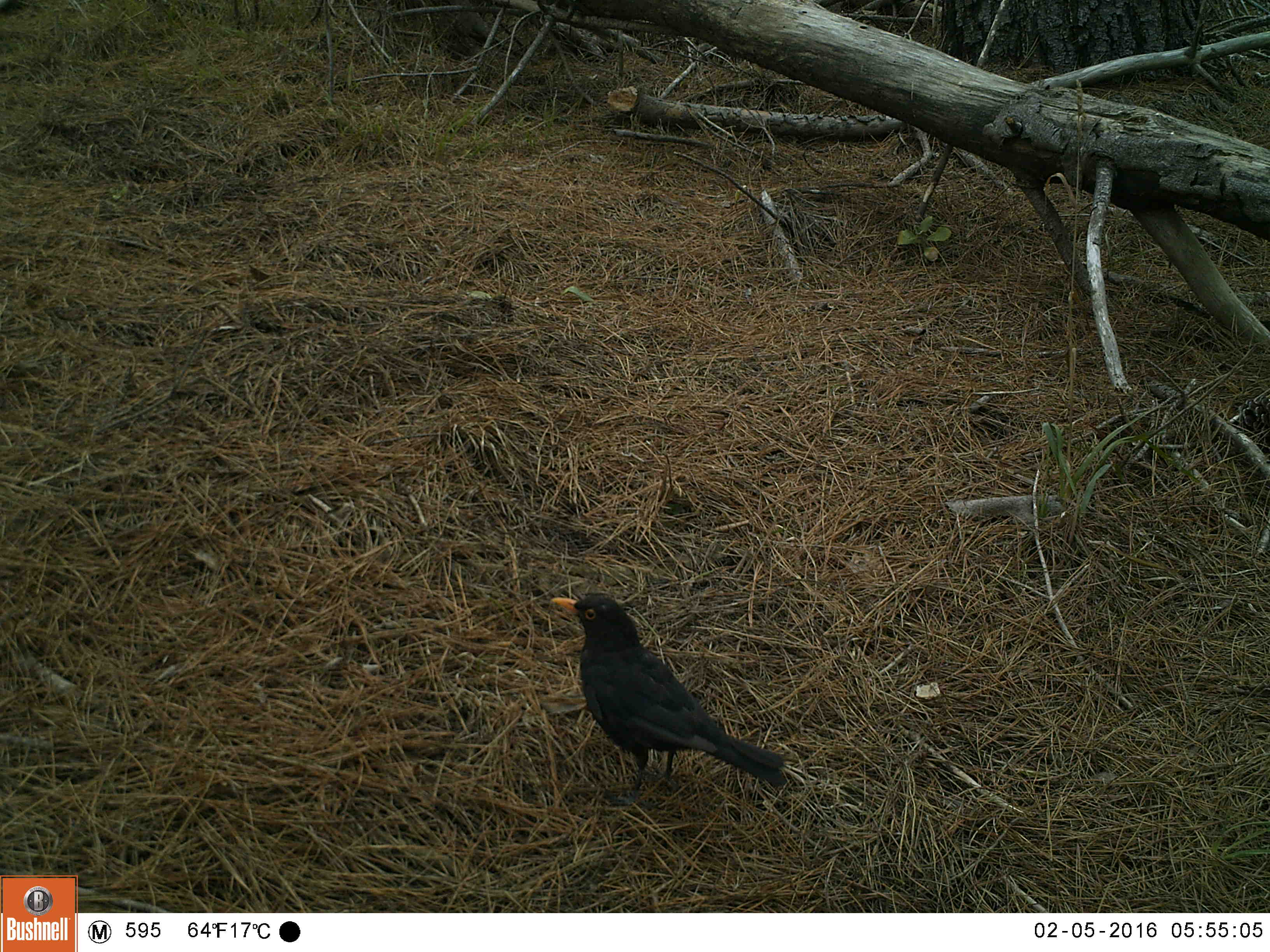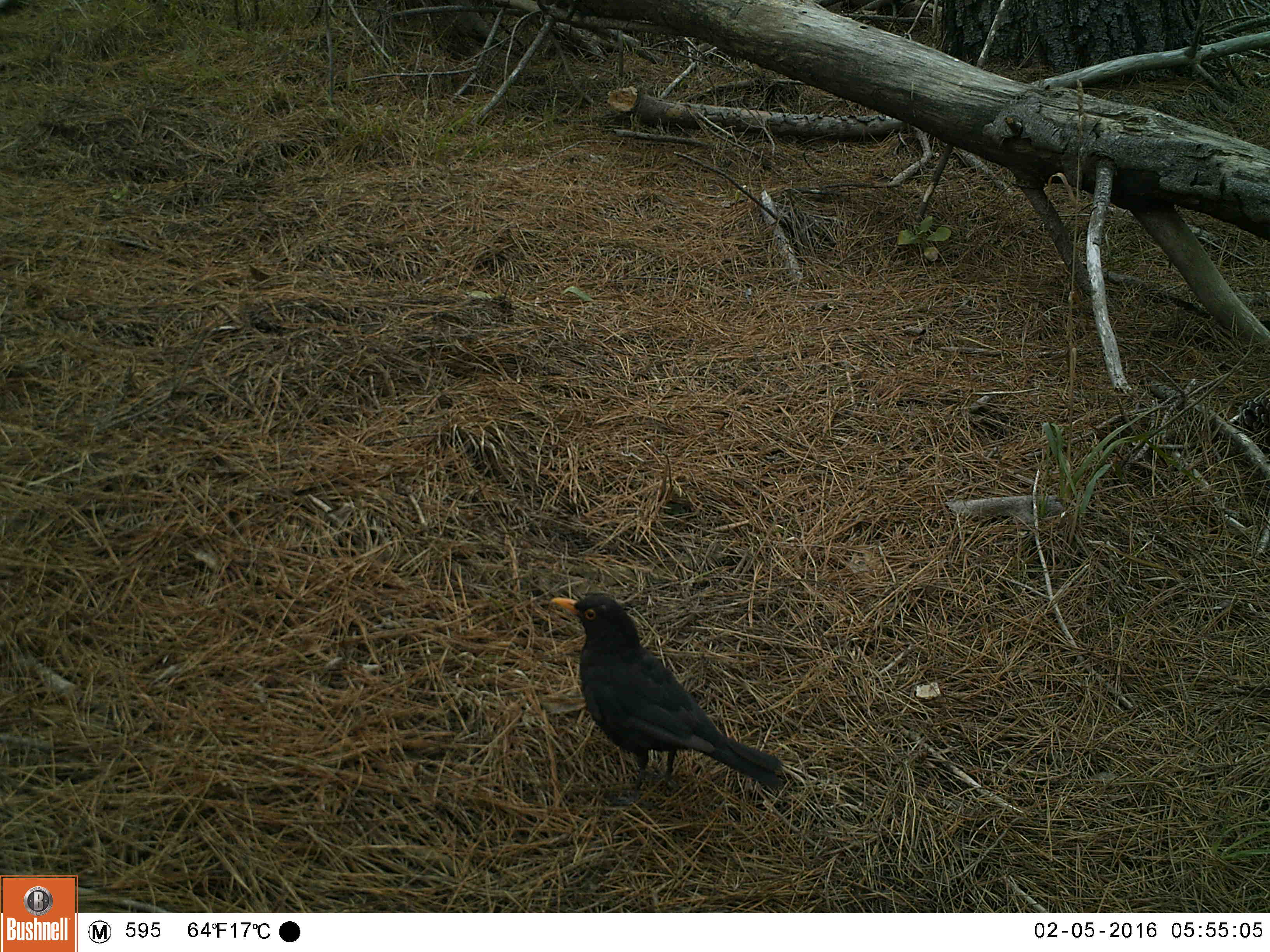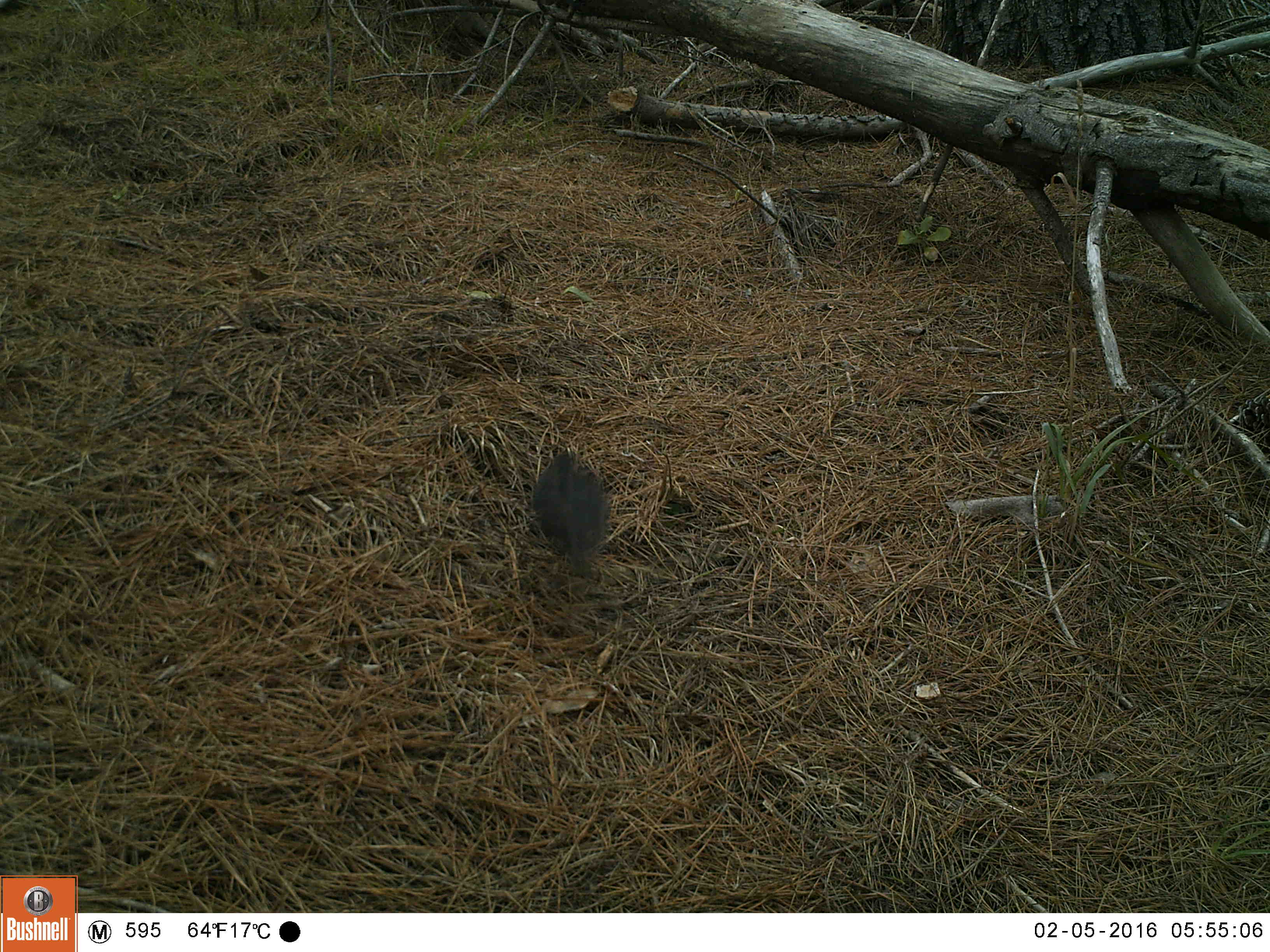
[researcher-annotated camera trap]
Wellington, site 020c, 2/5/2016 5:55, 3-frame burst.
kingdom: Animalia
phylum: Chordata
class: Aves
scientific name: Aves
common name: bird